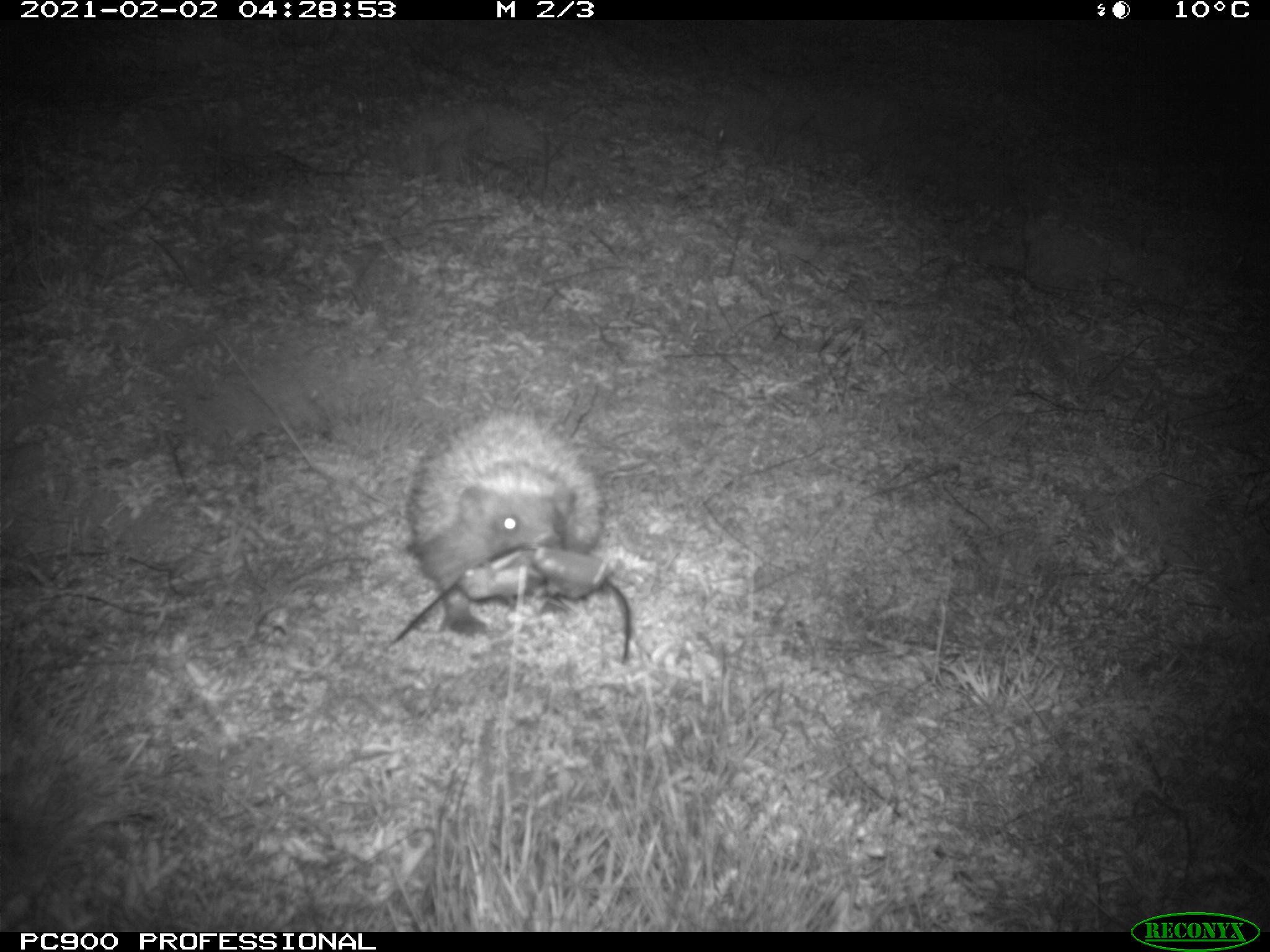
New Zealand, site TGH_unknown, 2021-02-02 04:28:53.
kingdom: Animalia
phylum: Chordata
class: Mammalia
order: Eulipotyphla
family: Erinaceidae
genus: Erinaceus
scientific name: Erinaceus europaeus europaeus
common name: european hedgehog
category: hedgehog